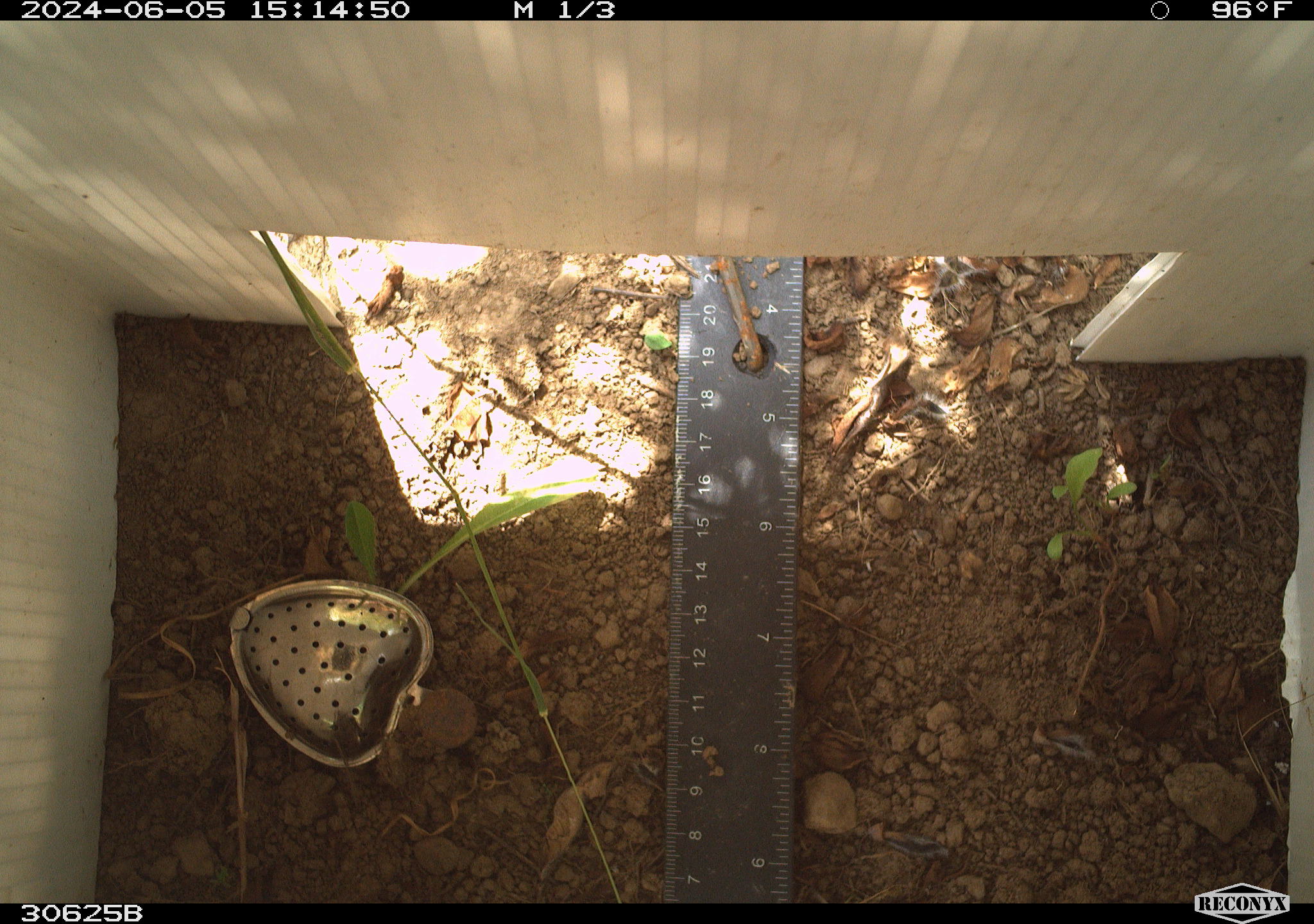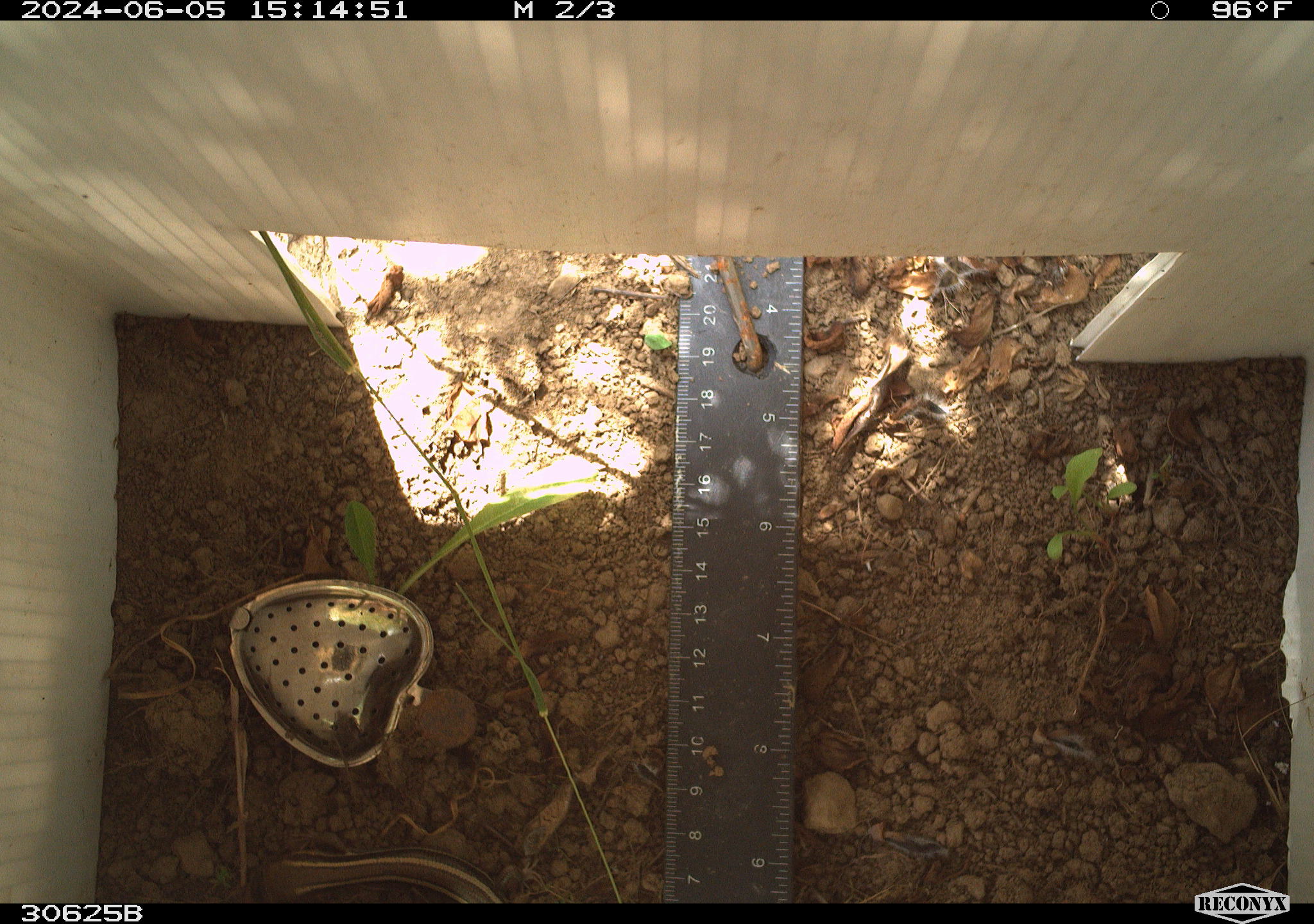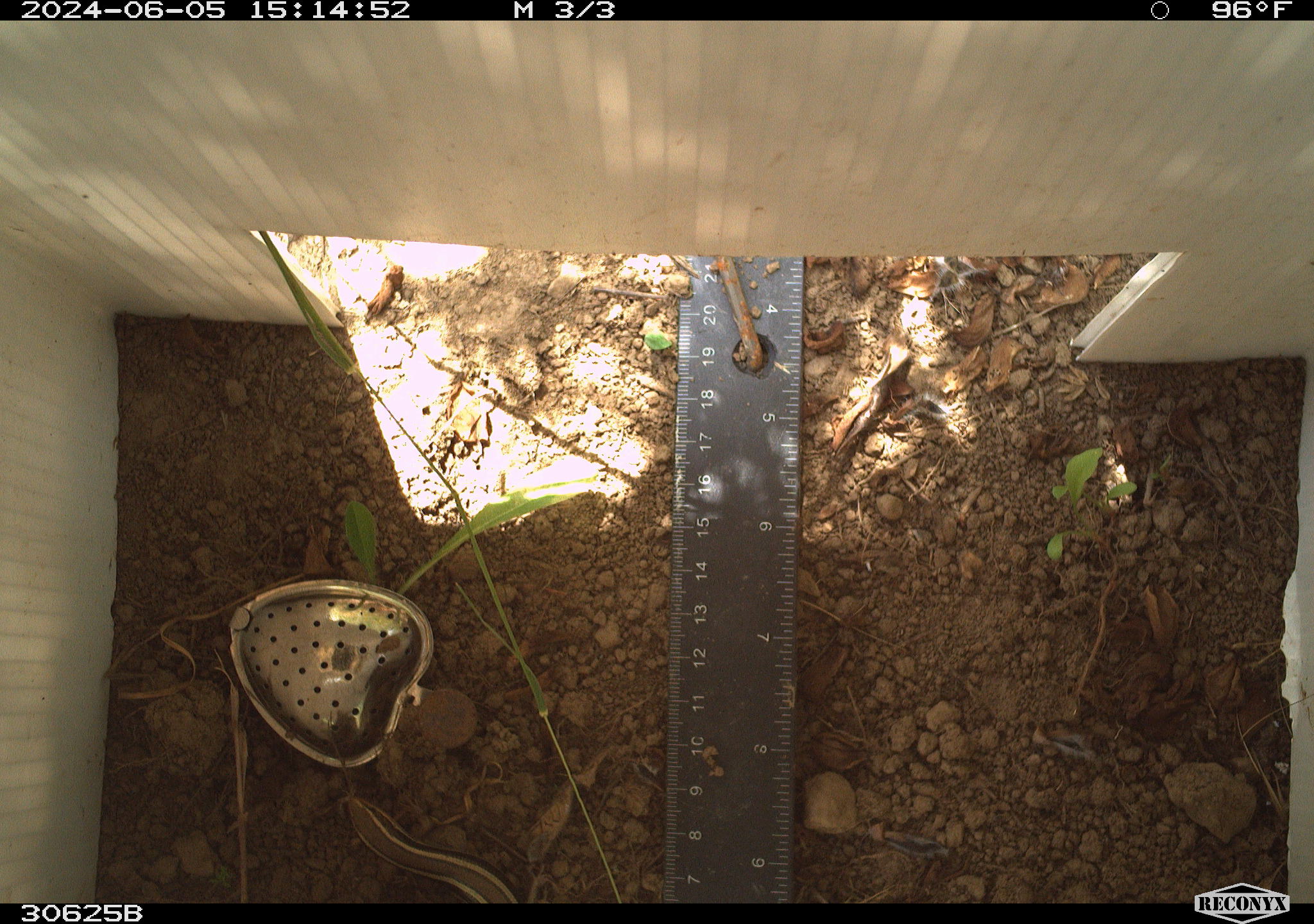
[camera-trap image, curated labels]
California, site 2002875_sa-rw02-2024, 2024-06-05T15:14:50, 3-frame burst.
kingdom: Animalia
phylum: Chordata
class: Reptilia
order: Squamata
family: Scincidae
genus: Plestiodon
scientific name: Plestiodon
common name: blue-tailed skinks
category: plestiodon species